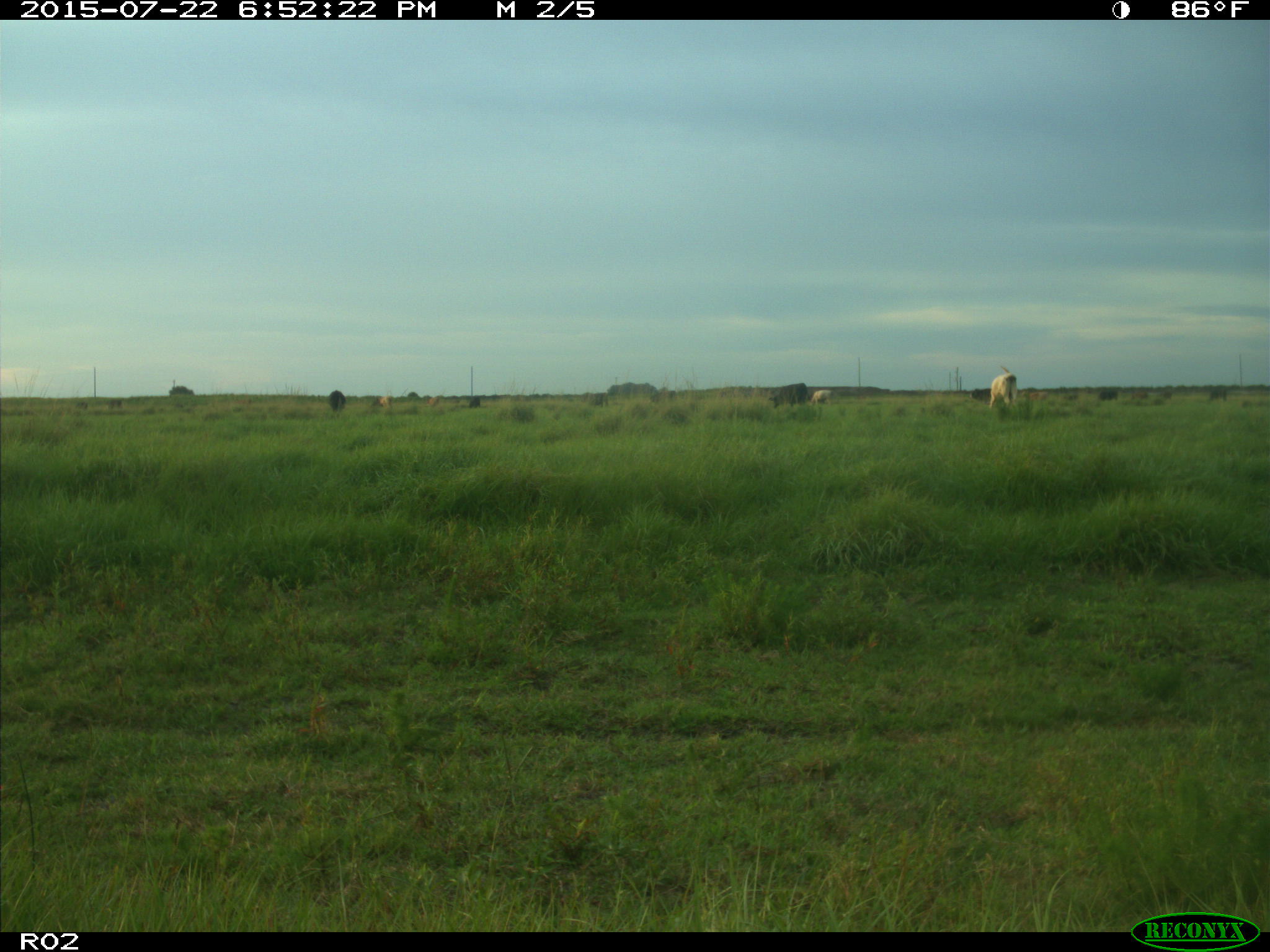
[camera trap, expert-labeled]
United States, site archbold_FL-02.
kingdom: Animalia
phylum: Chordata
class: Mammalia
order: Artiodactyla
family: Bovidae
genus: Bos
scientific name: Bos taurus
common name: domestic cow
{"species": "Bos taurus (domestic cow)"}